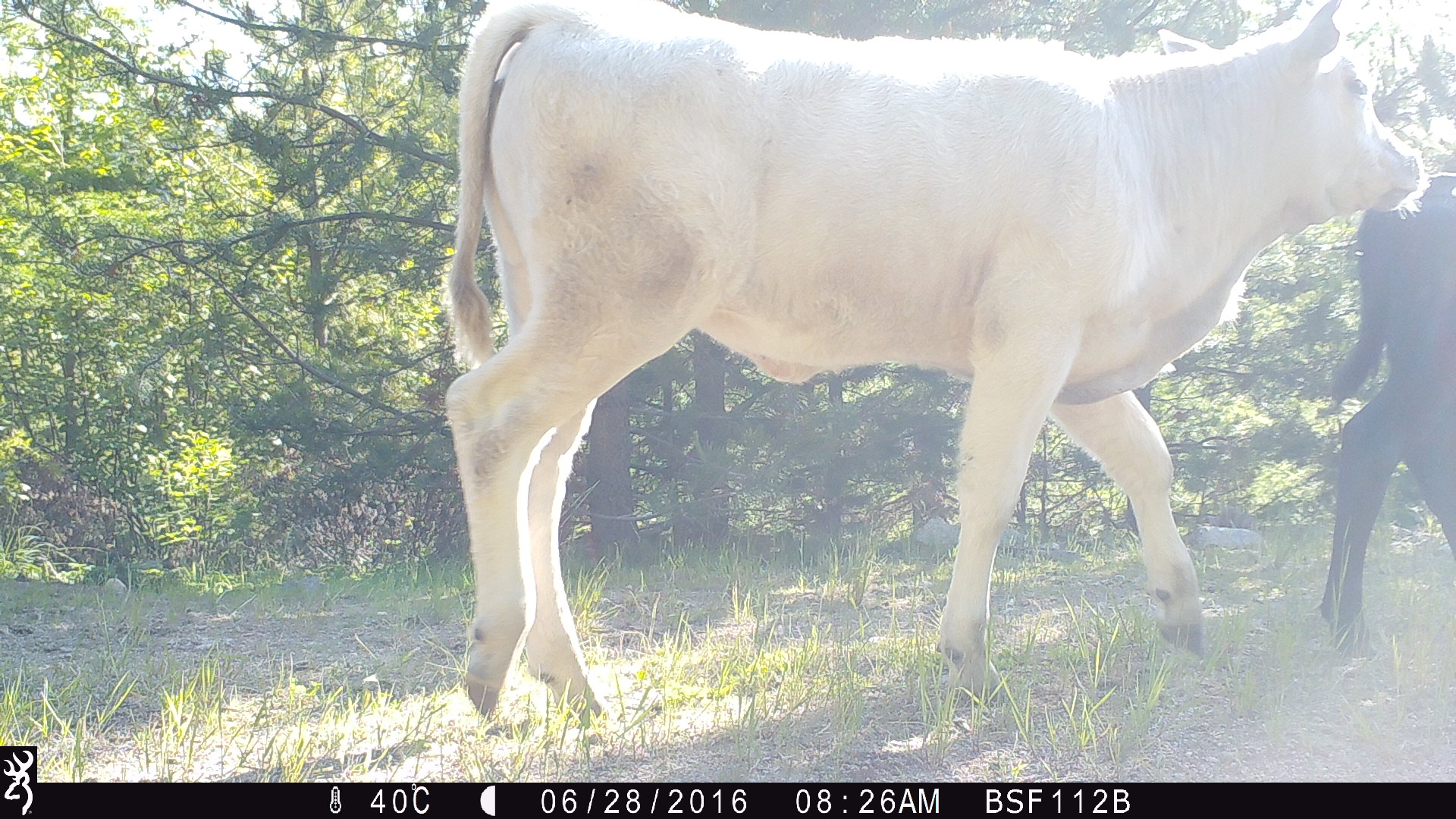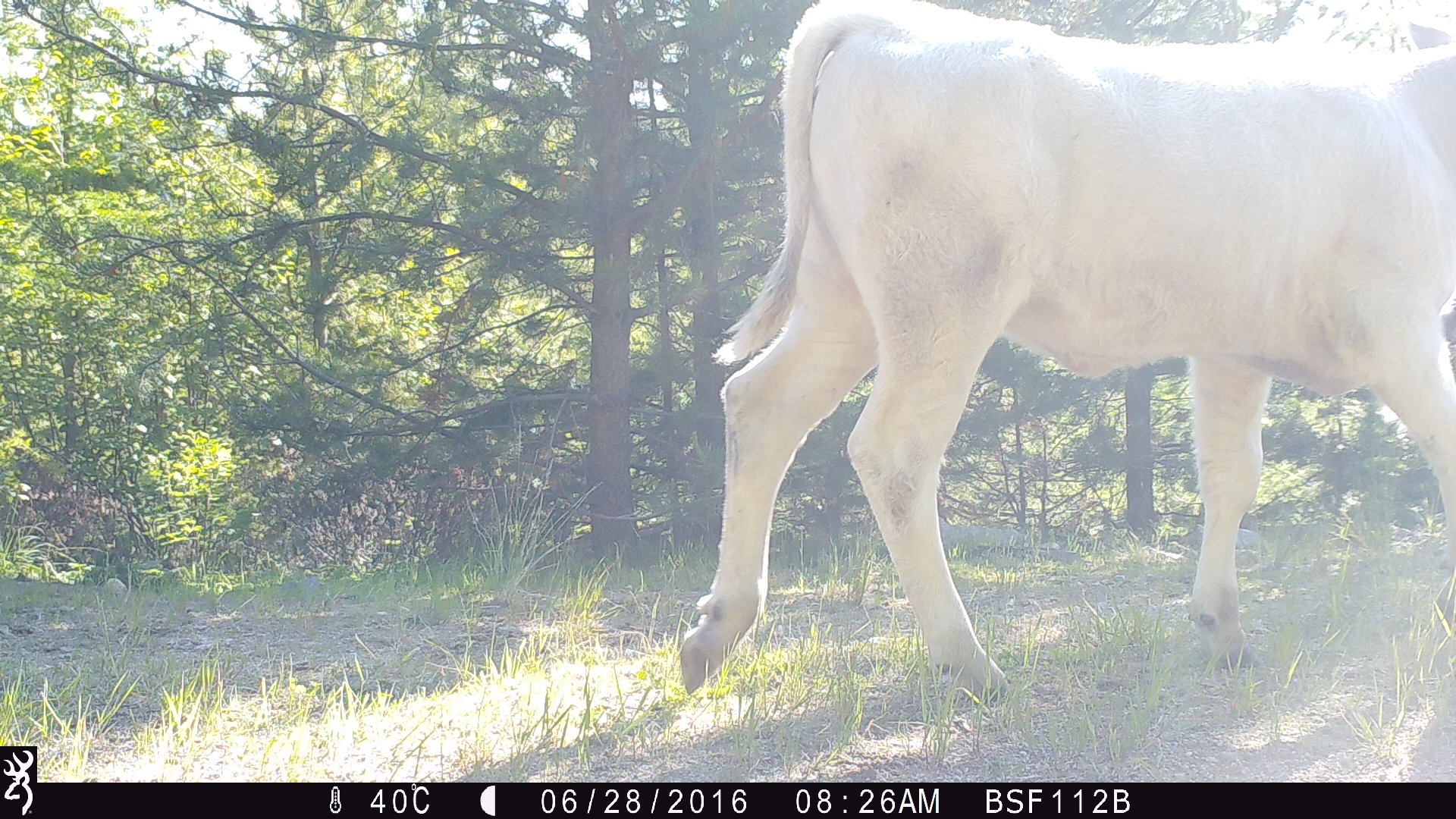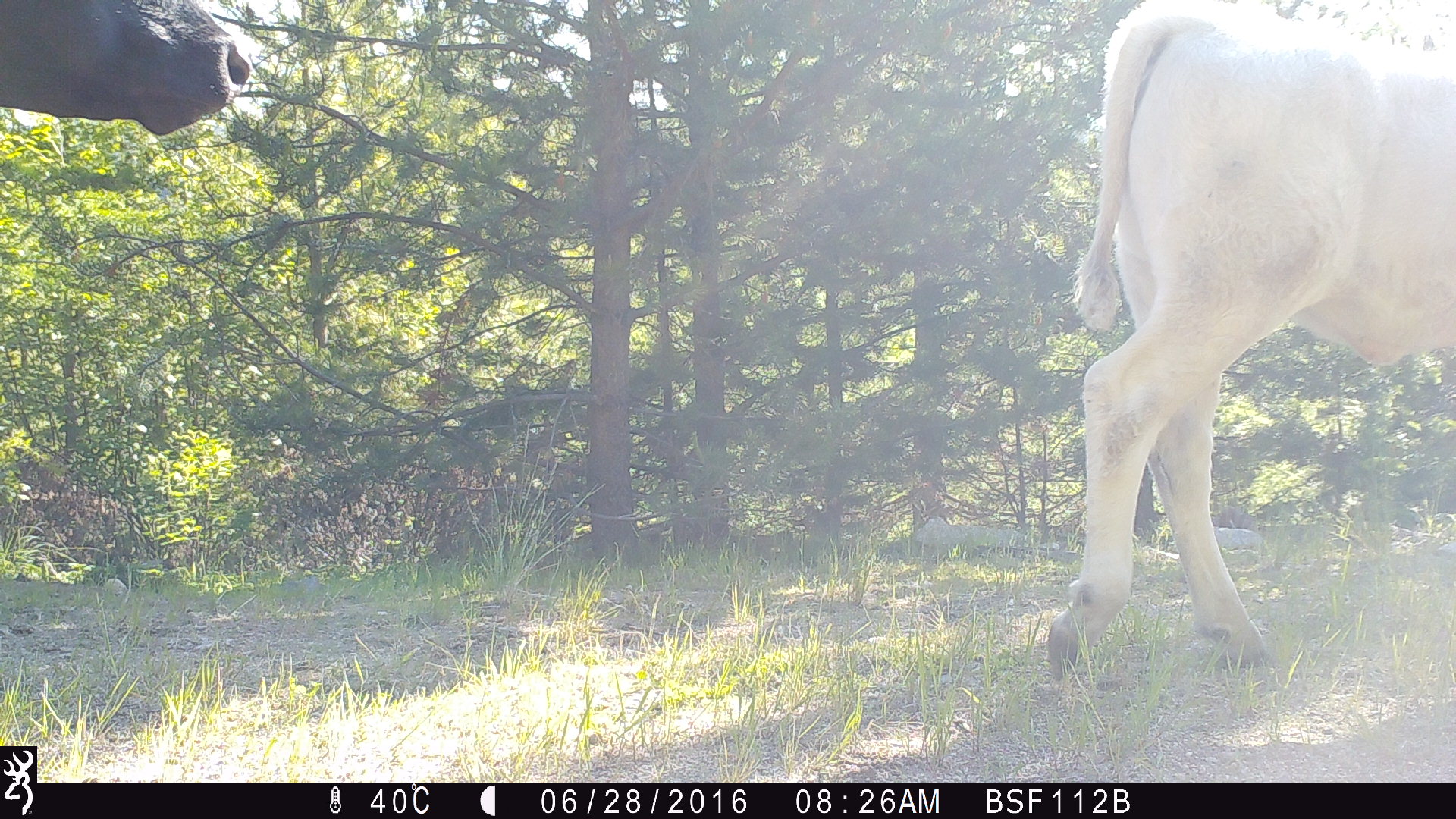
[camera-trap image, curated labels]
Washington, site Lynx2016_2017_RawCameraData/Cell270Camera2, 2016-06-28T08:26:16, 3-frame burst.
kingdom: Animalia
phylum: Chordata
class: Mammalia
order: Artiodactyla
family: Bovidae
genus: Bos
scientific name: Bos taurus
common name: domestic cattle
Domestic cattle (Bos taurus). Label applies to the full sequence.